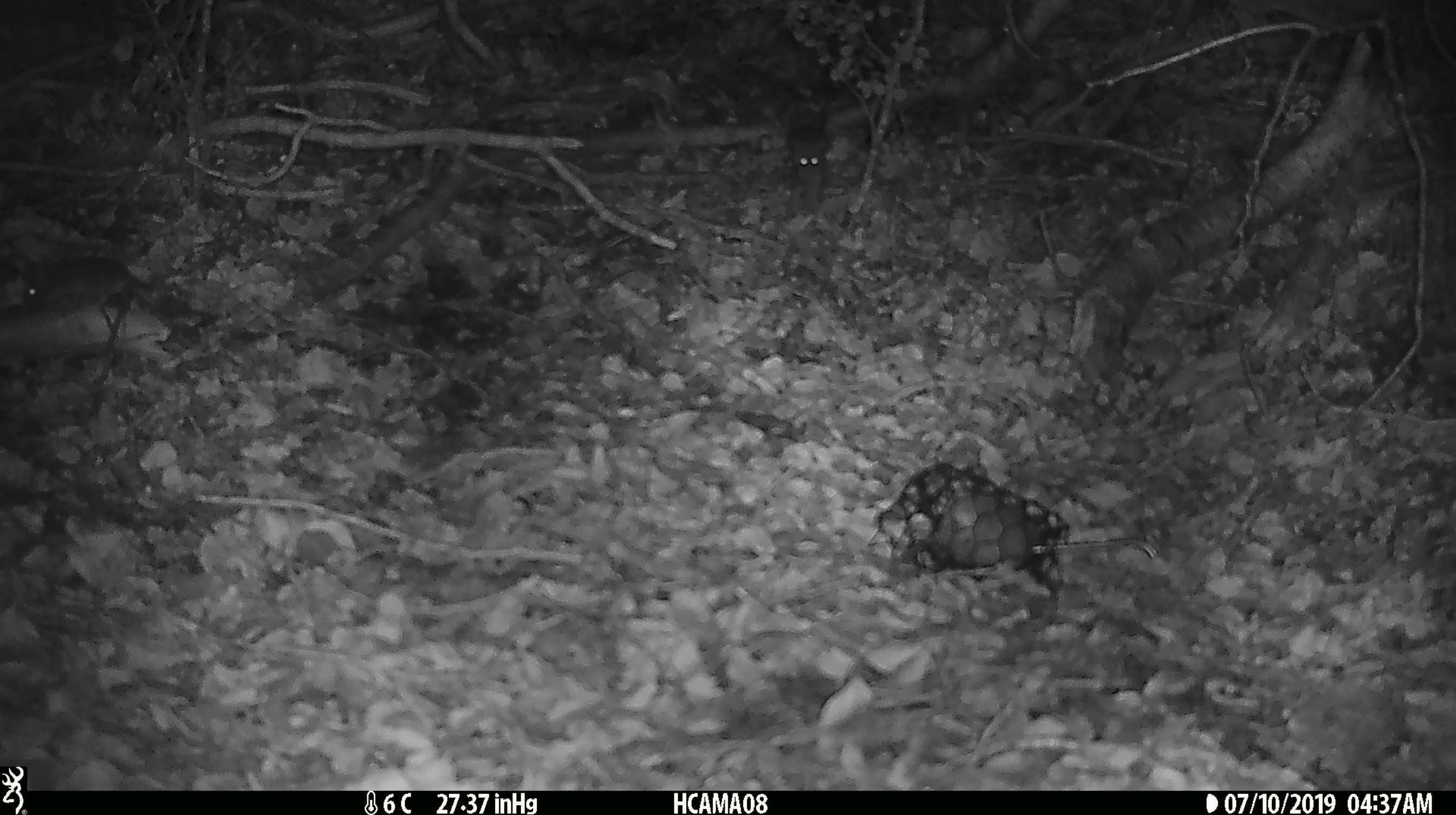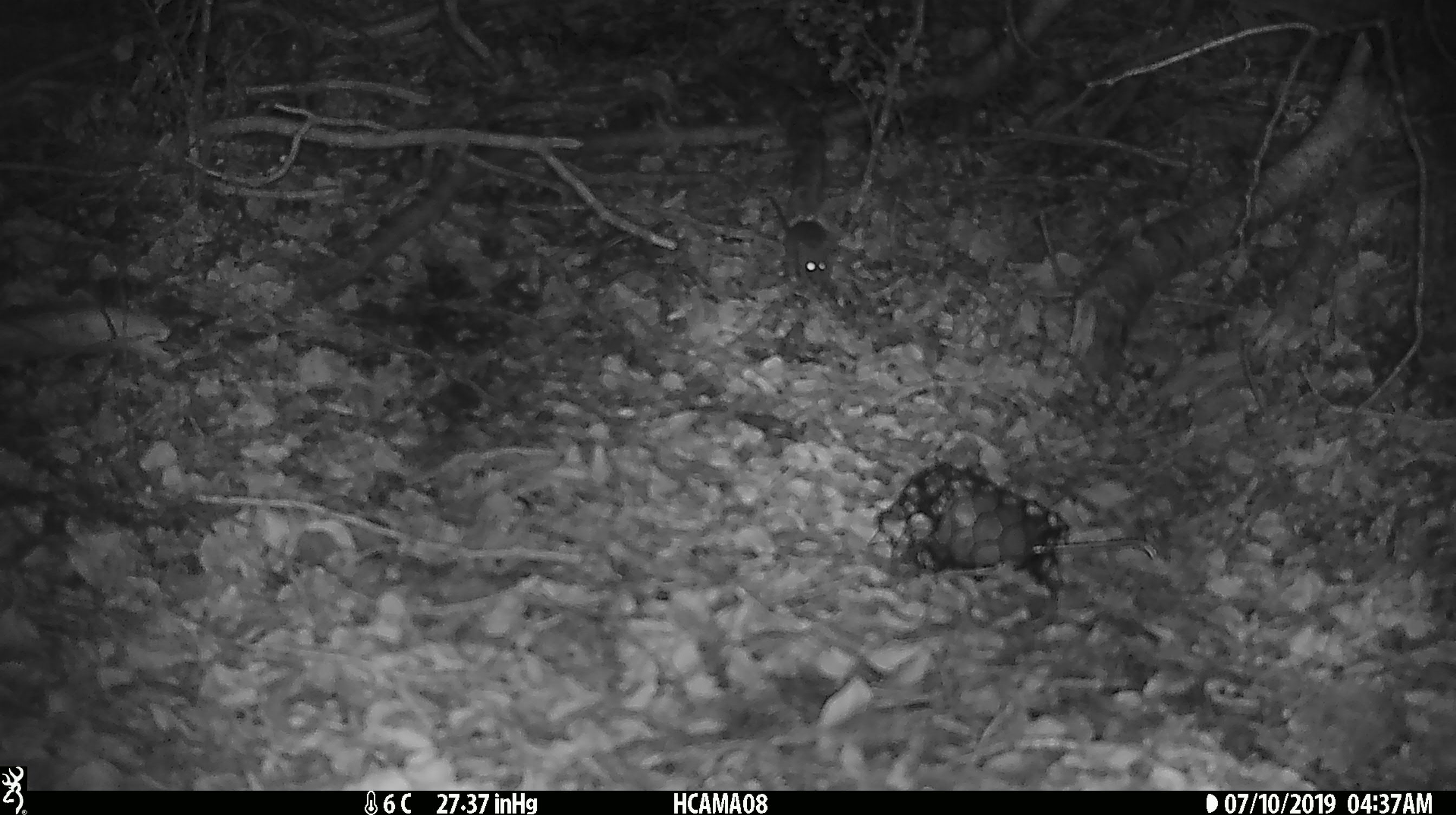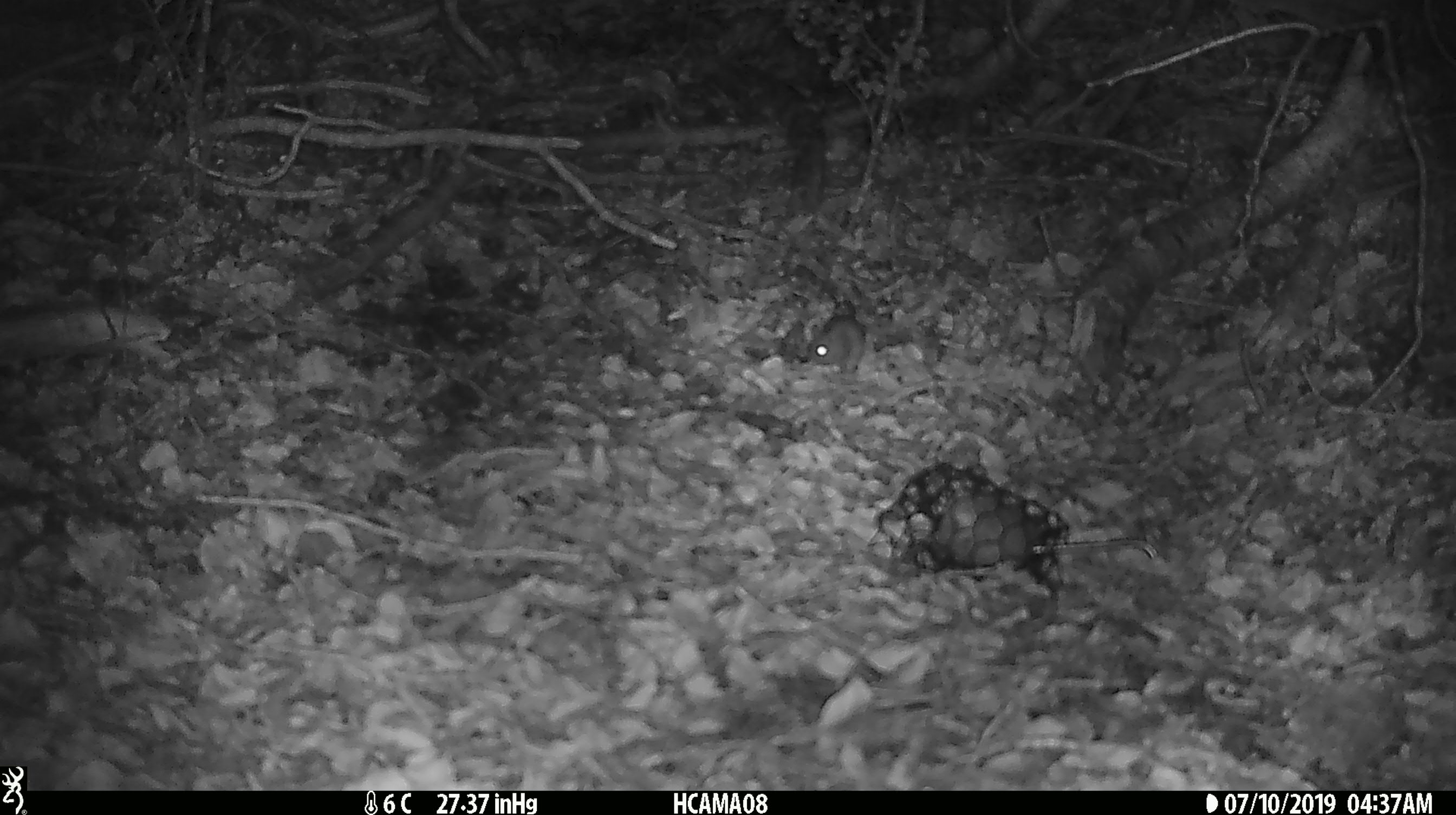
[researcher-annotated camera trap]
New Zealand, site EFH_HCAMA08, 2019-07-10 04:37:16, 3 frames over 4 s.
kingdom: Animalia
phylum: Chordata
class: Mammalia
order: Rodentia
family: Muridae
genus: Mus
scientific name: Mus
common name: mouse